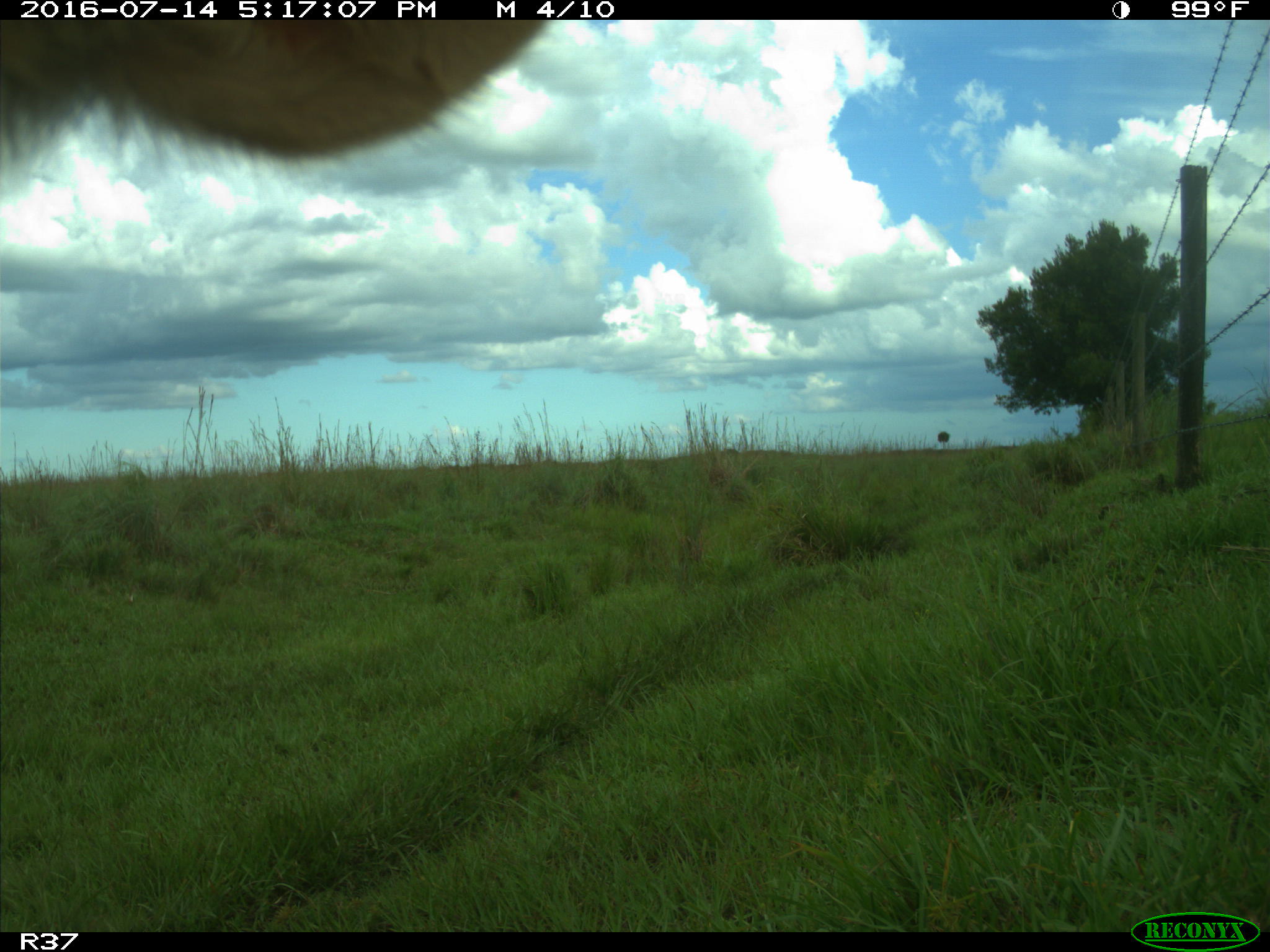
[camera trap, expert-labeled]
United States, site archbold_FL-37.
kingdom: Animalia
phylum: Chordata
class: Mammalia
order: Artiodactyla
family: Bovidae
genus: Bos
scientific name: Bos taurus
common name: domestic cow